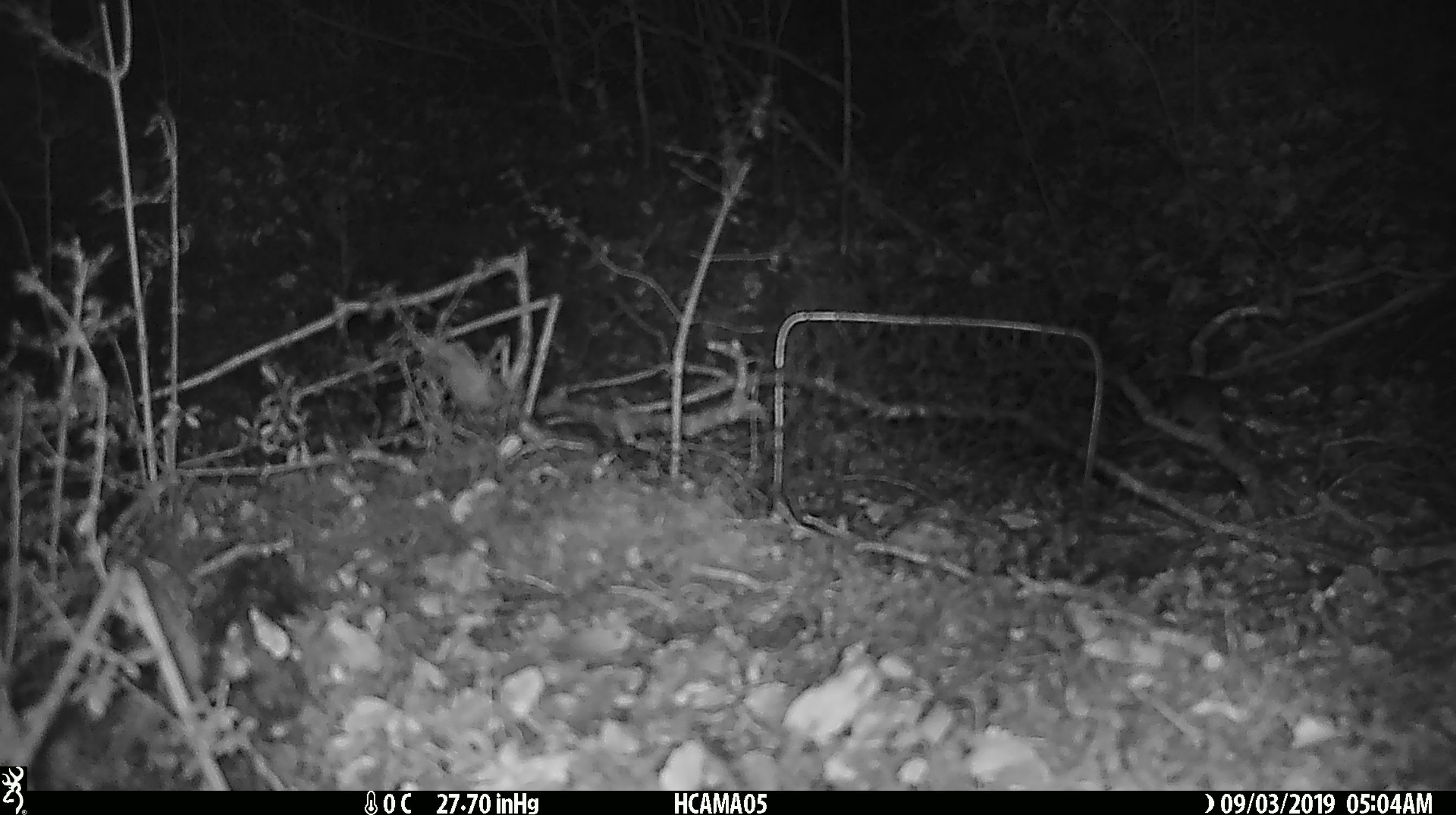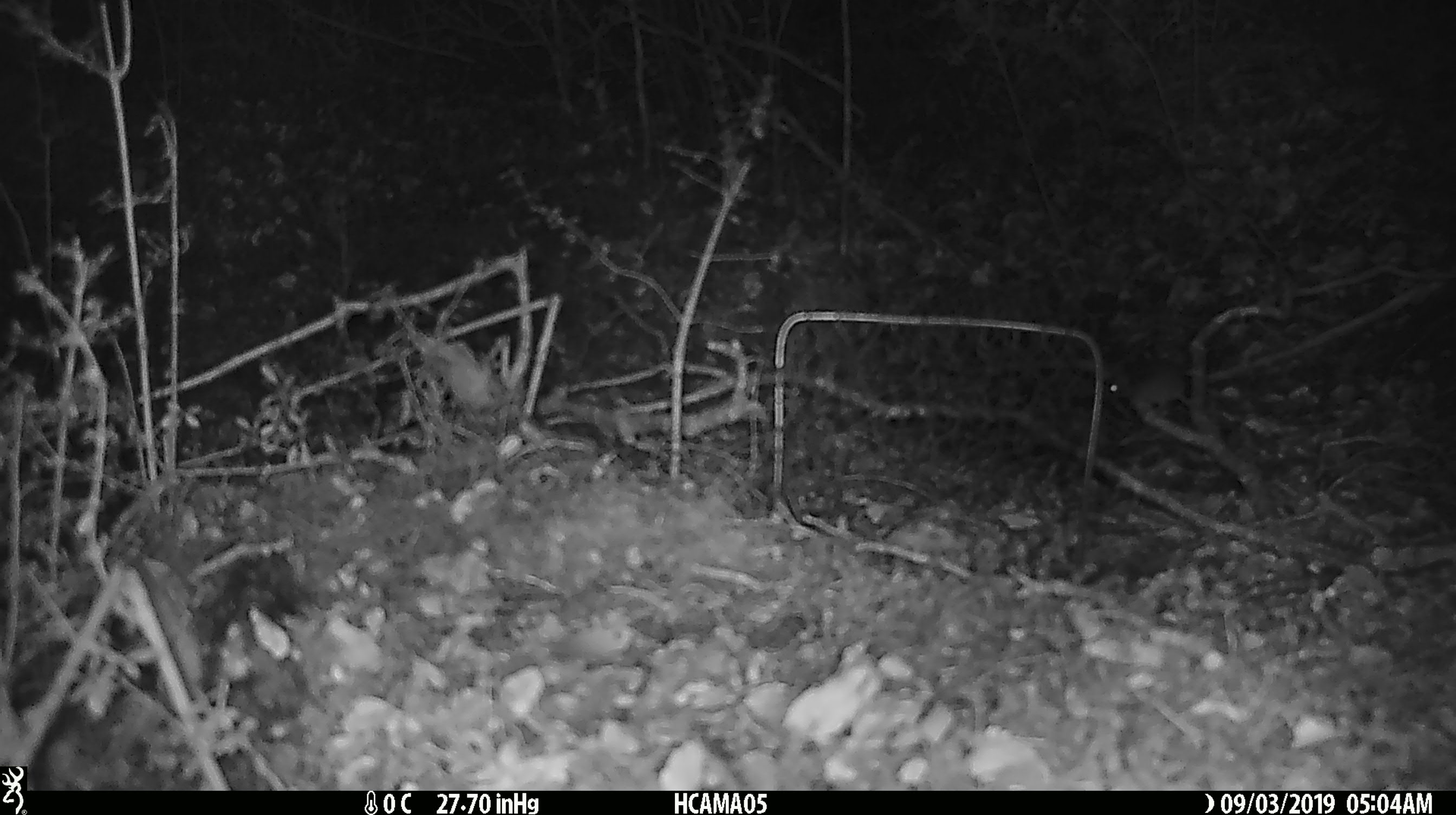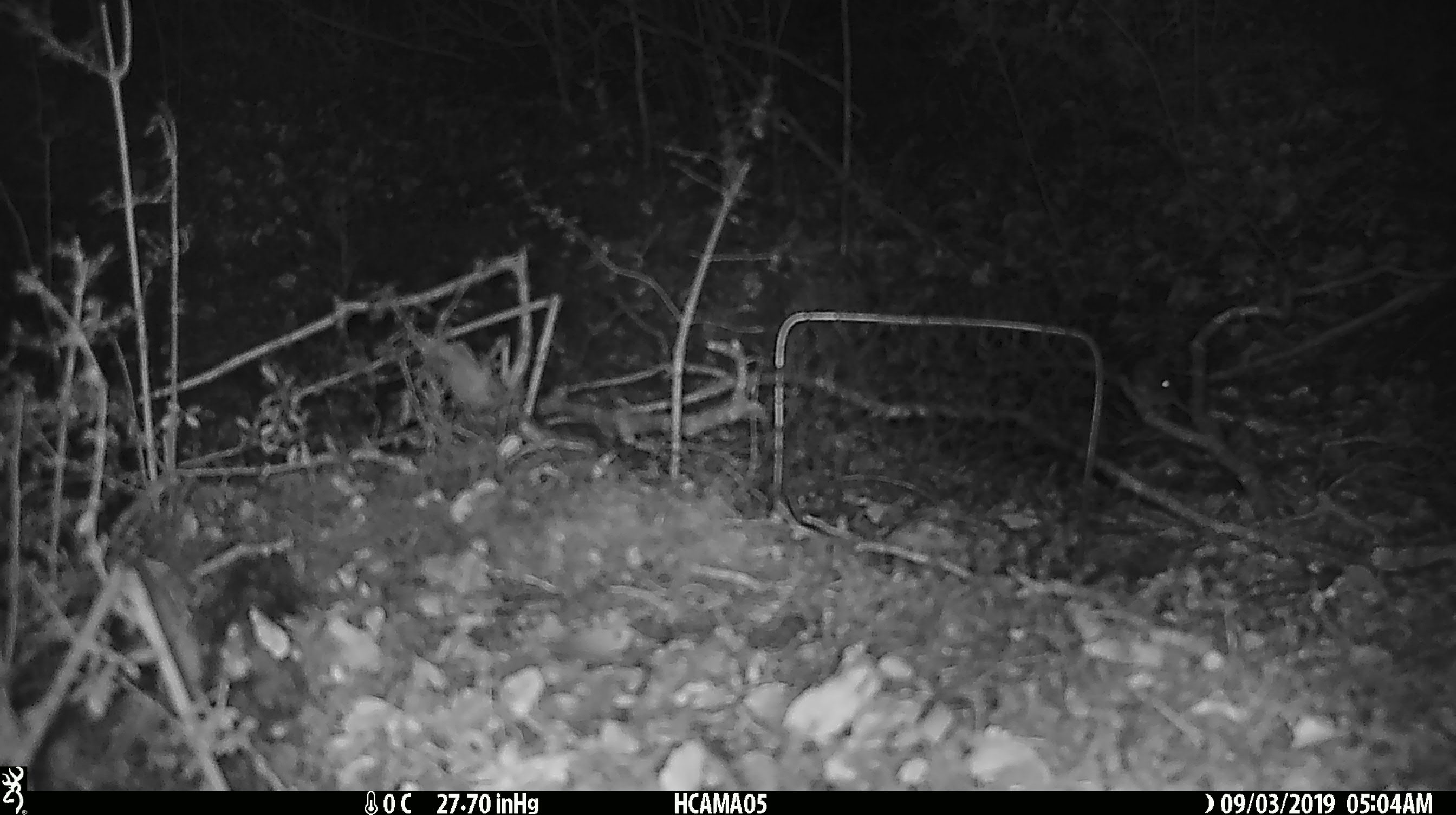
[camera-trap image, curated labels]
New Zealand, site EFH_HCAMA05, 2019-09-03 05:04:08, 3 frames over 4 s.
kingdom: Animalia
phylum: Chordata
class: Mammalia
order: Rodentia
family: Muridae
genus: Mus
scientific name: Mus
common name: mouse